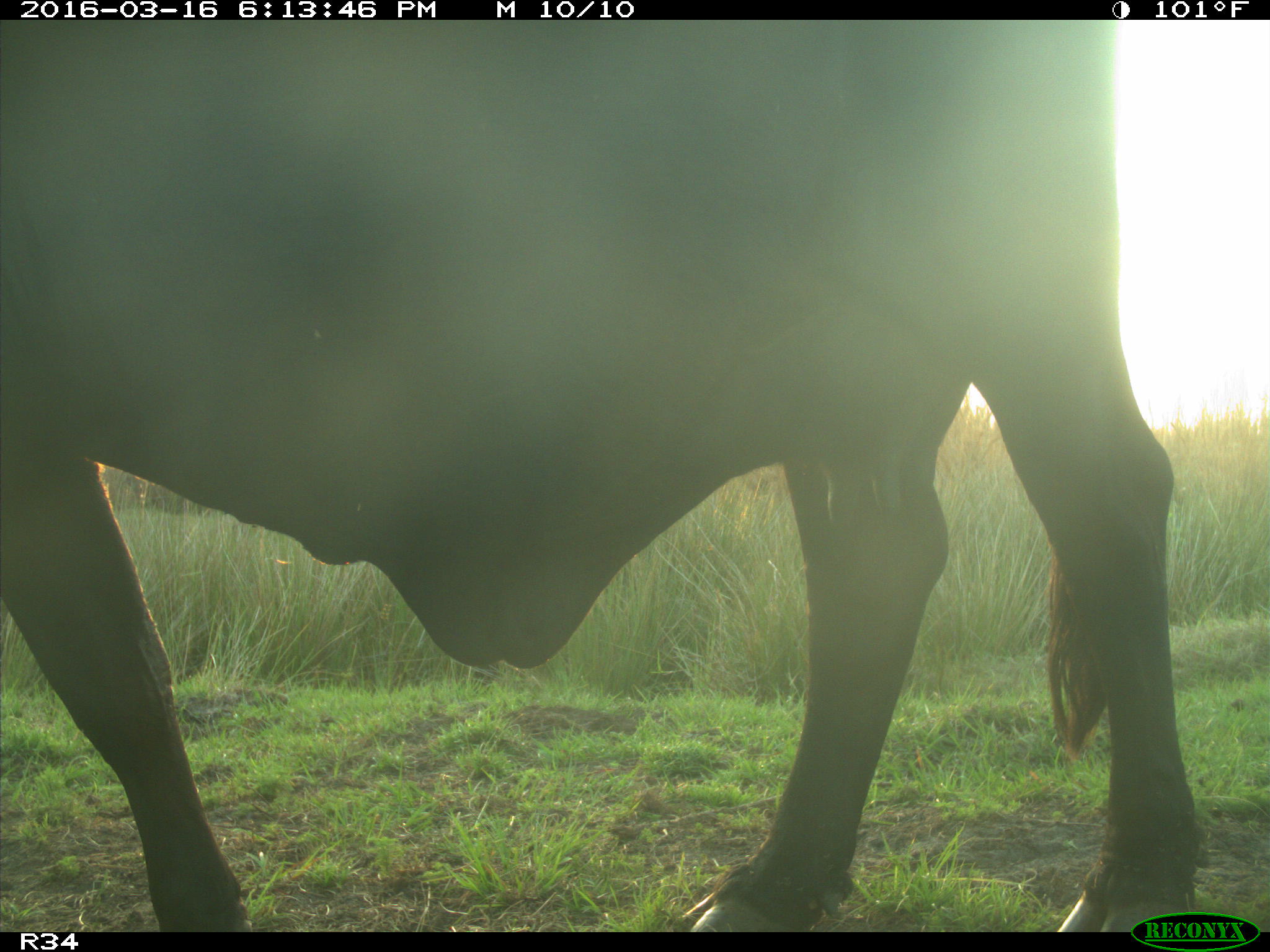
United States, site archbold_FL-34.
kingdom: Animalia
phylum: Chordata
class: Mammalia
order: Artiodactyla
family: Bovidae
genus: Bos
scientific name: Bos taurus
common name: domestic cow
Bos taurus (domestic cow).